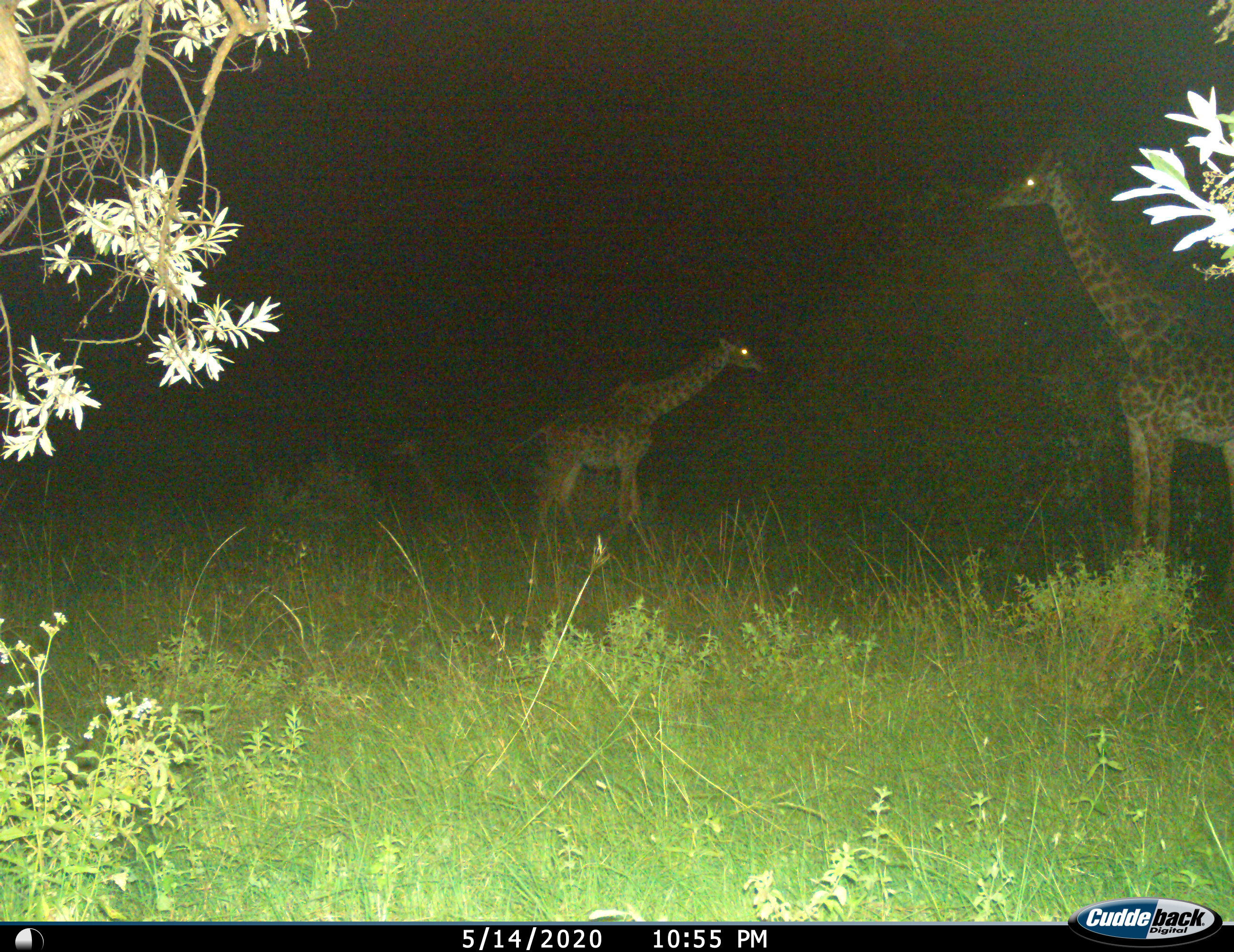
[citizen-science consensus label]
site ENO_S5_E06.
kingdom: Animalia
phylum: Chordata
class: Mammalia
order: Artiodactyla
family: Giraffidae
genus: Giraffa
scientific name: Giraffa camelopardalis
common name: giraffe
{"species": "giraffe (Giraffa camelopardalis)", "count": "2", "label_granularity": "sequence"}